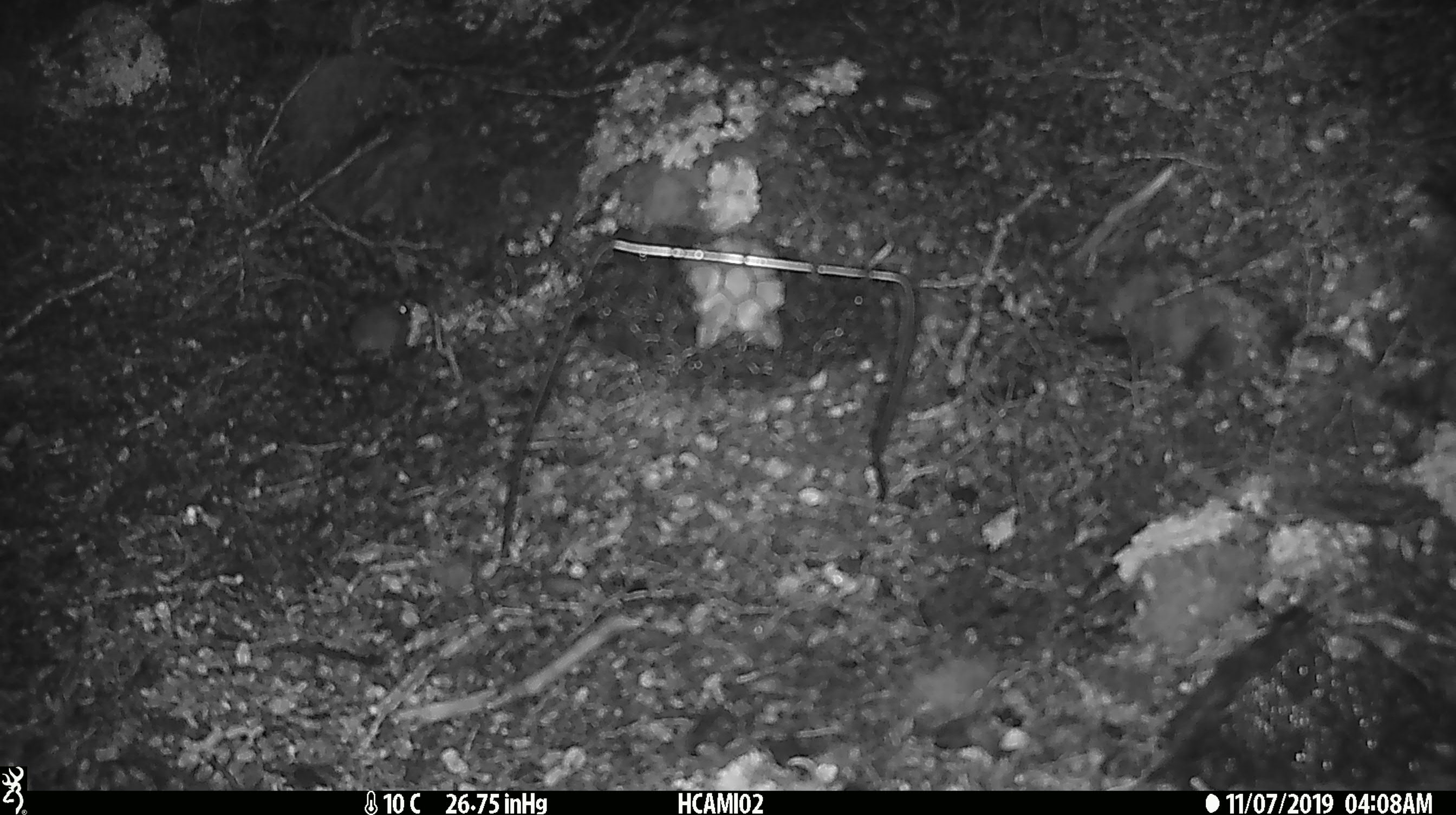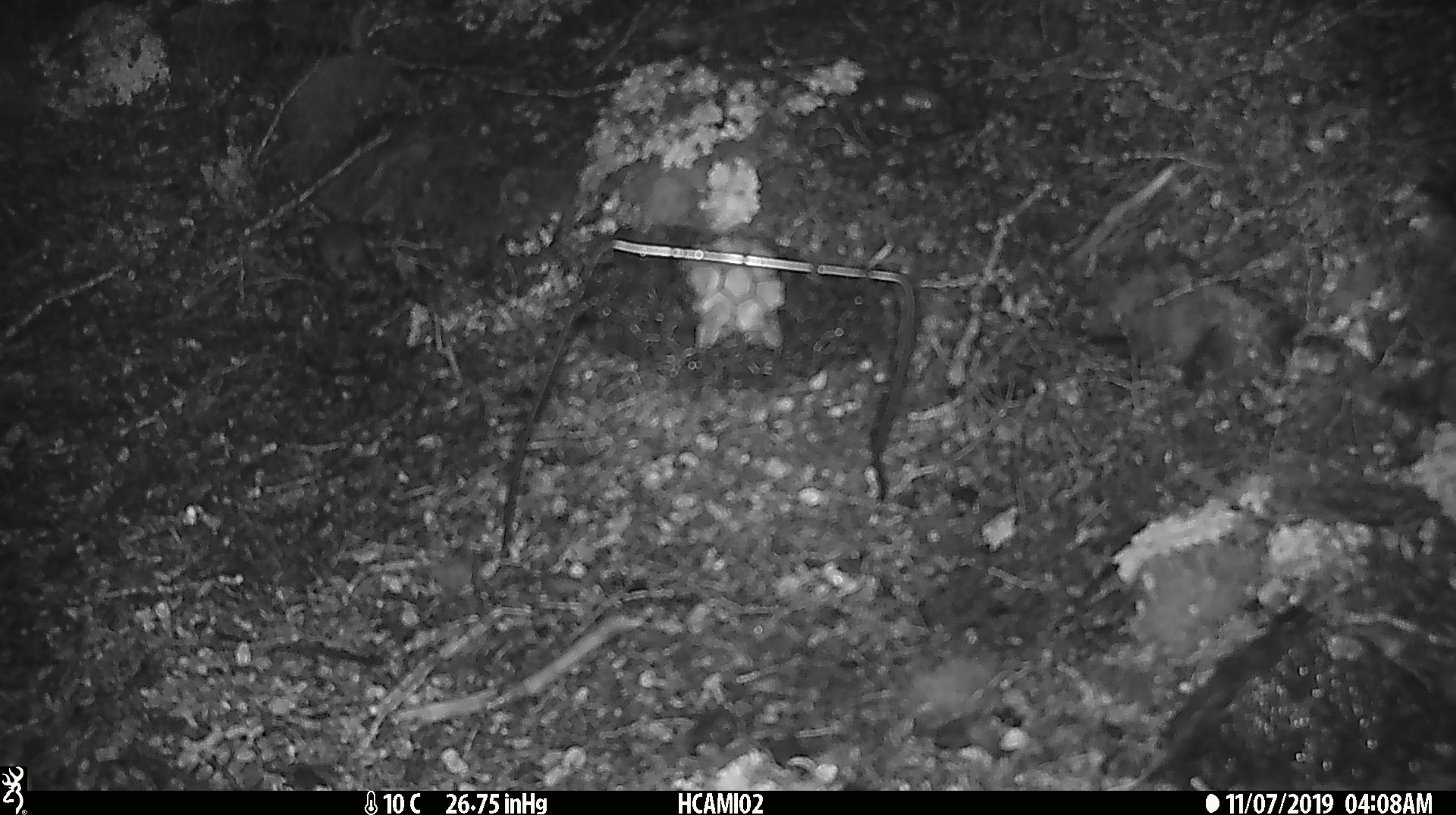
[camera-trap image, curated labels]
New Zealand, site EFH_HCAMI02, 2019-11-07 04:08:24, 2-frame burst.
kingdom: Animalia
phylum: Chordata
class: Mammalia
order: Rodentia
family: Muridae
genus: Mus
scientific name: Mus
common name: mouse